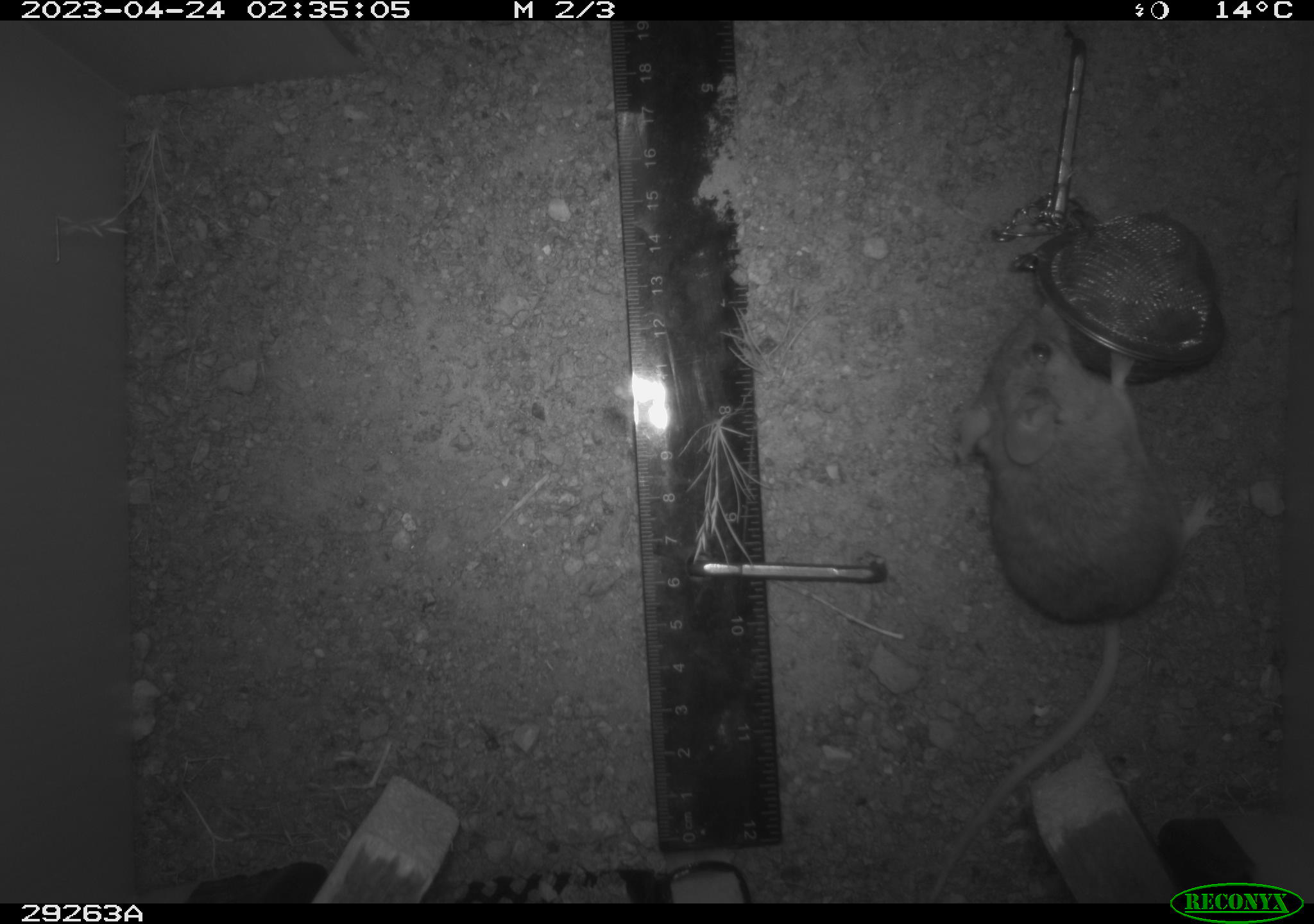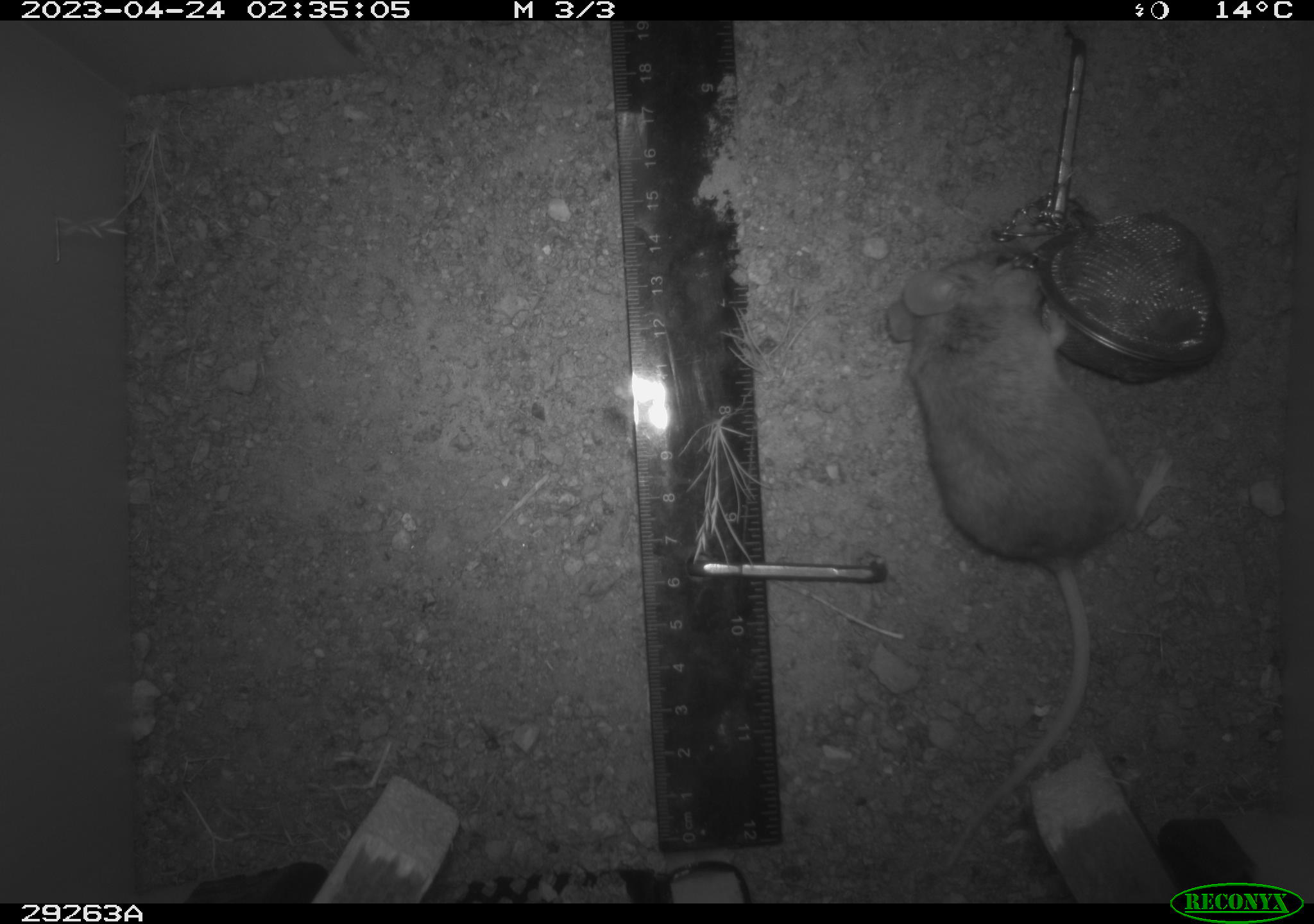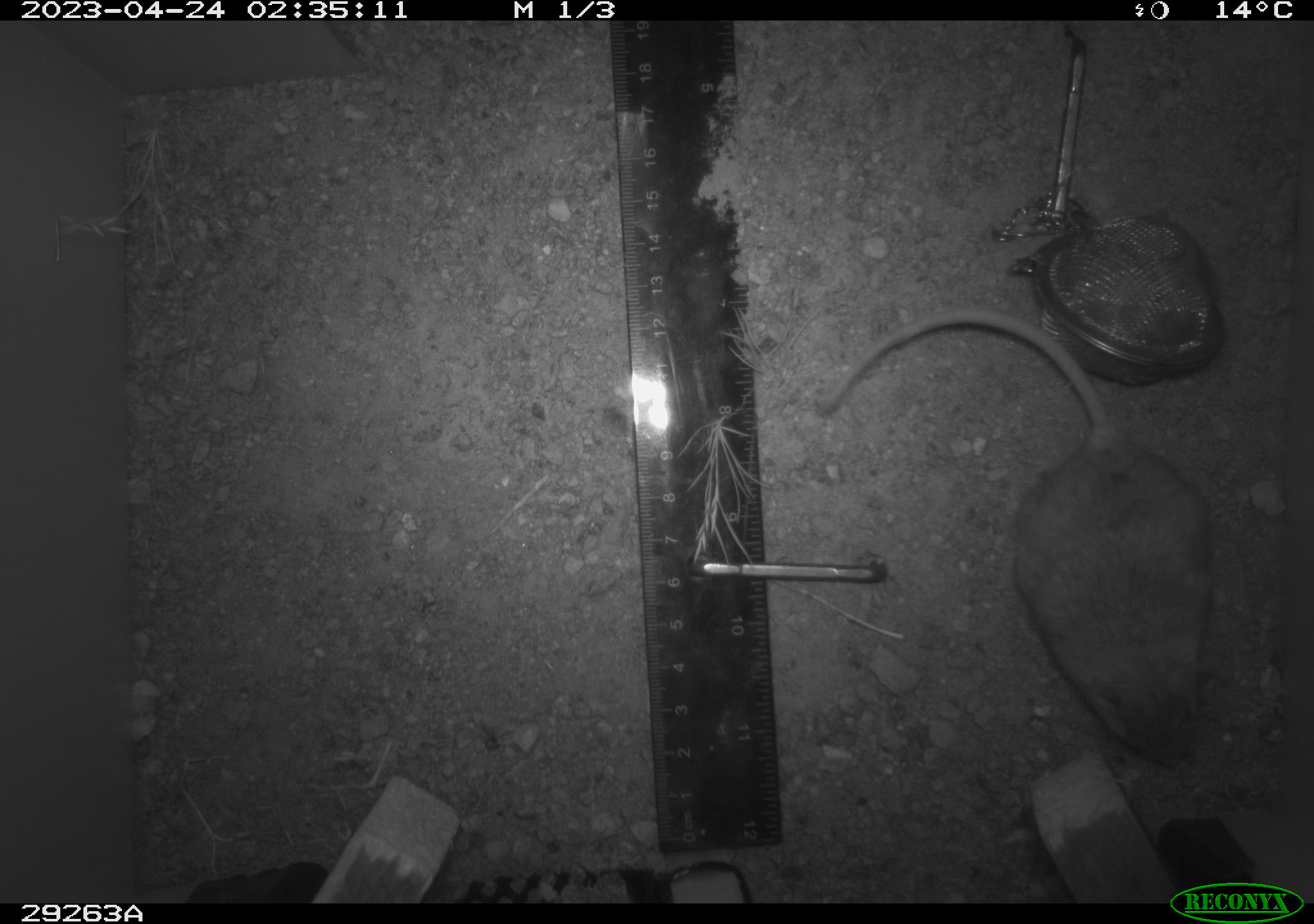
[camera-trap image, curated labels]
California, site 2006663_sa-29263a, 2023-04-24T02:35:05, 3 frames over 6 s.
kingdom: Animalia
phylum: Chordata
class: Mammalia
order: Rodentia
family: Cricetidae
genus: Peromyscus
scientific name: Peromyscus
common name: deer mice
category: peromyscus species